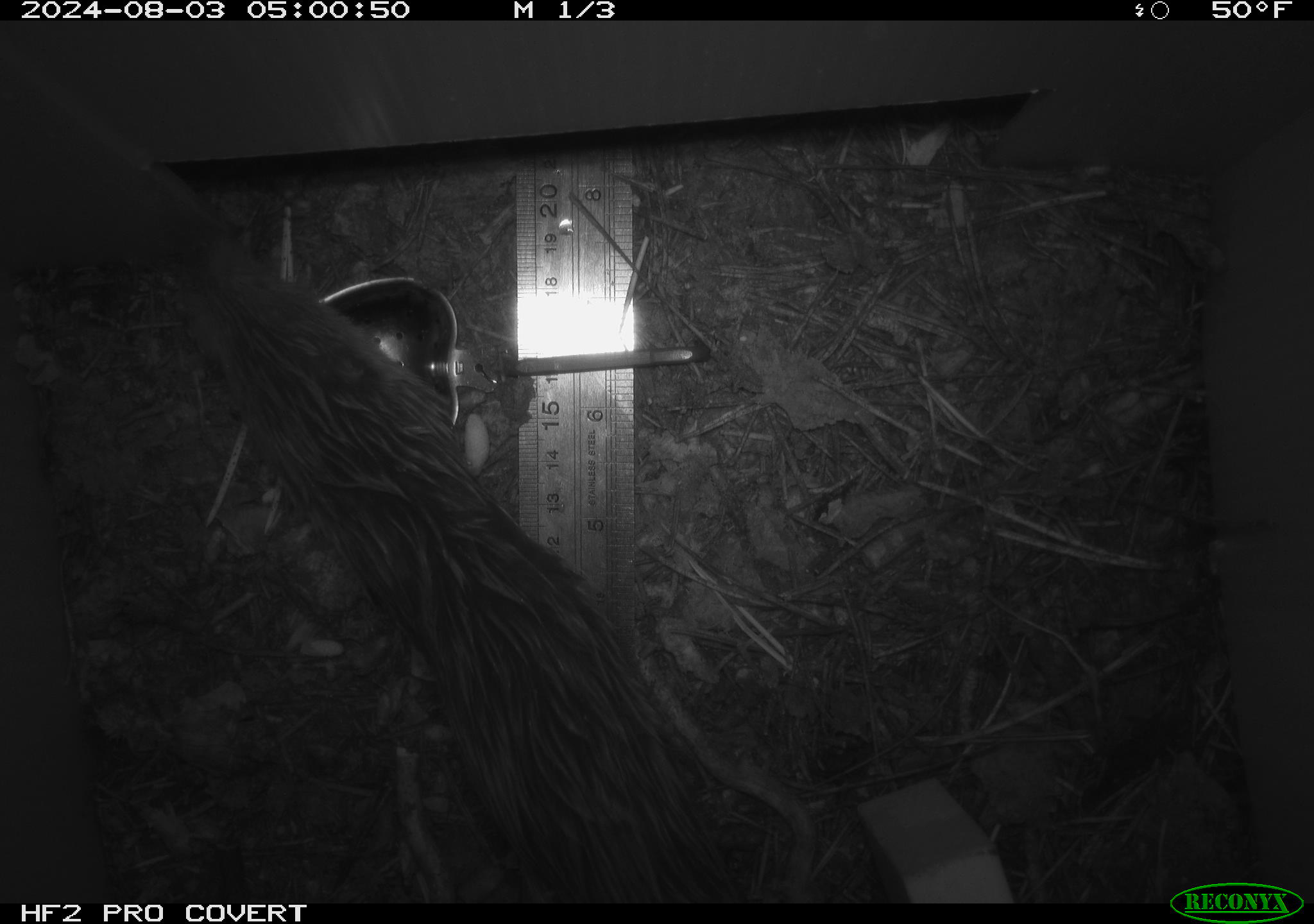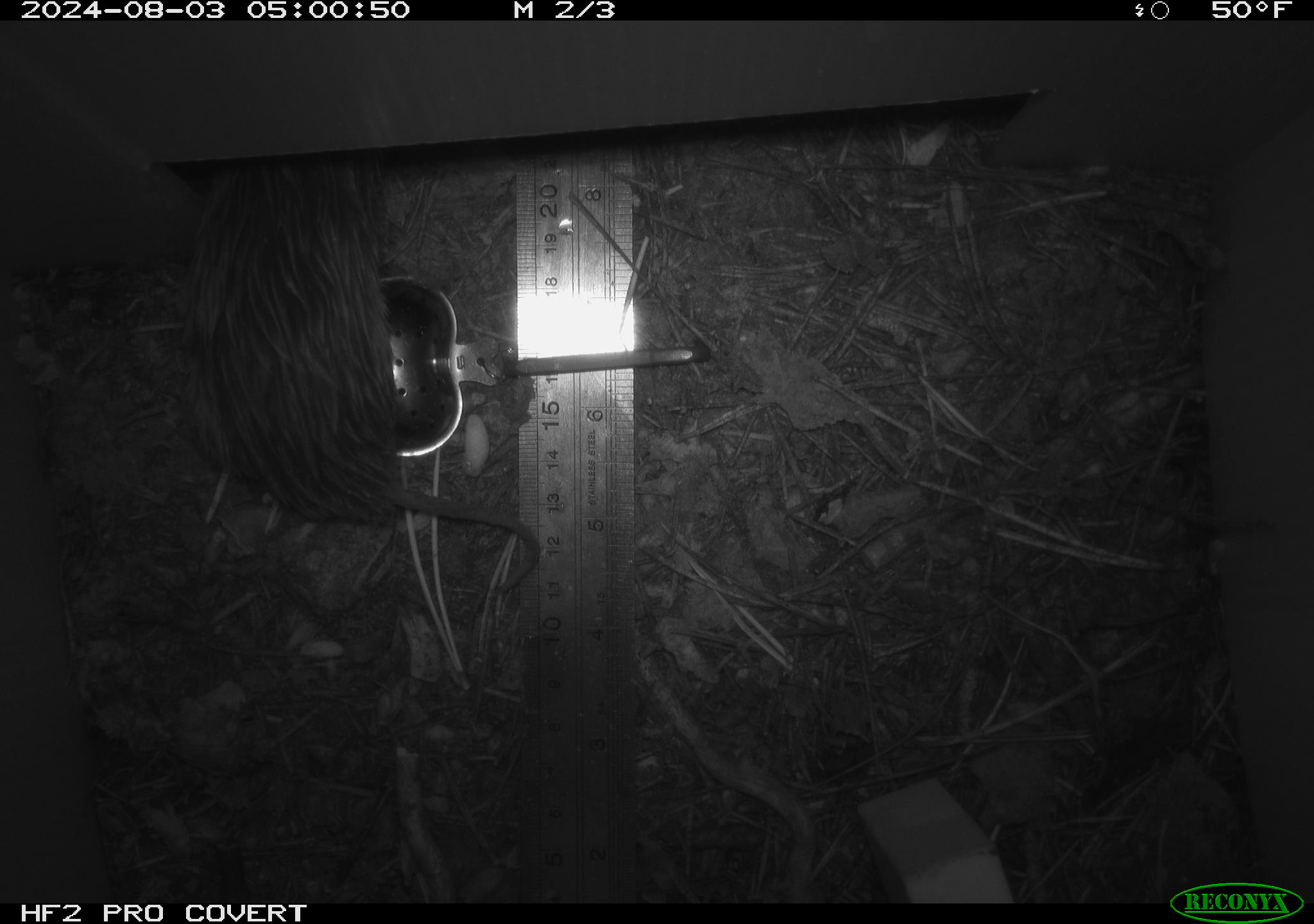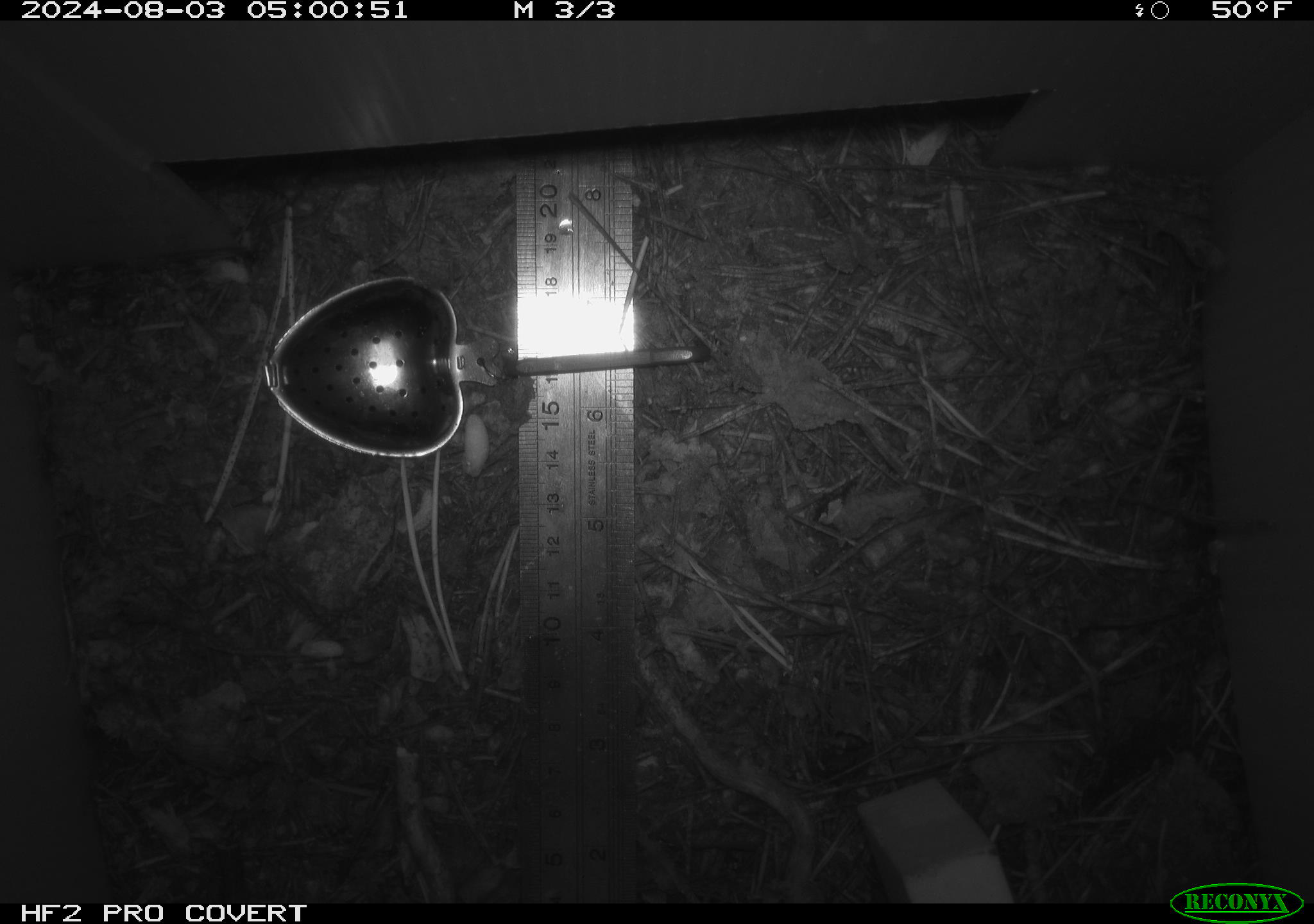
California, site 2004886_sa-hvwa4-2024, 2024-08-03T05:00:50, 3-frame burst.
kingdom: Animalia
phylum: Chordata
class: Mammalia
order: Rodentia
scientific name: Rodentia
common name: rodent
Rodent (Rodentia).